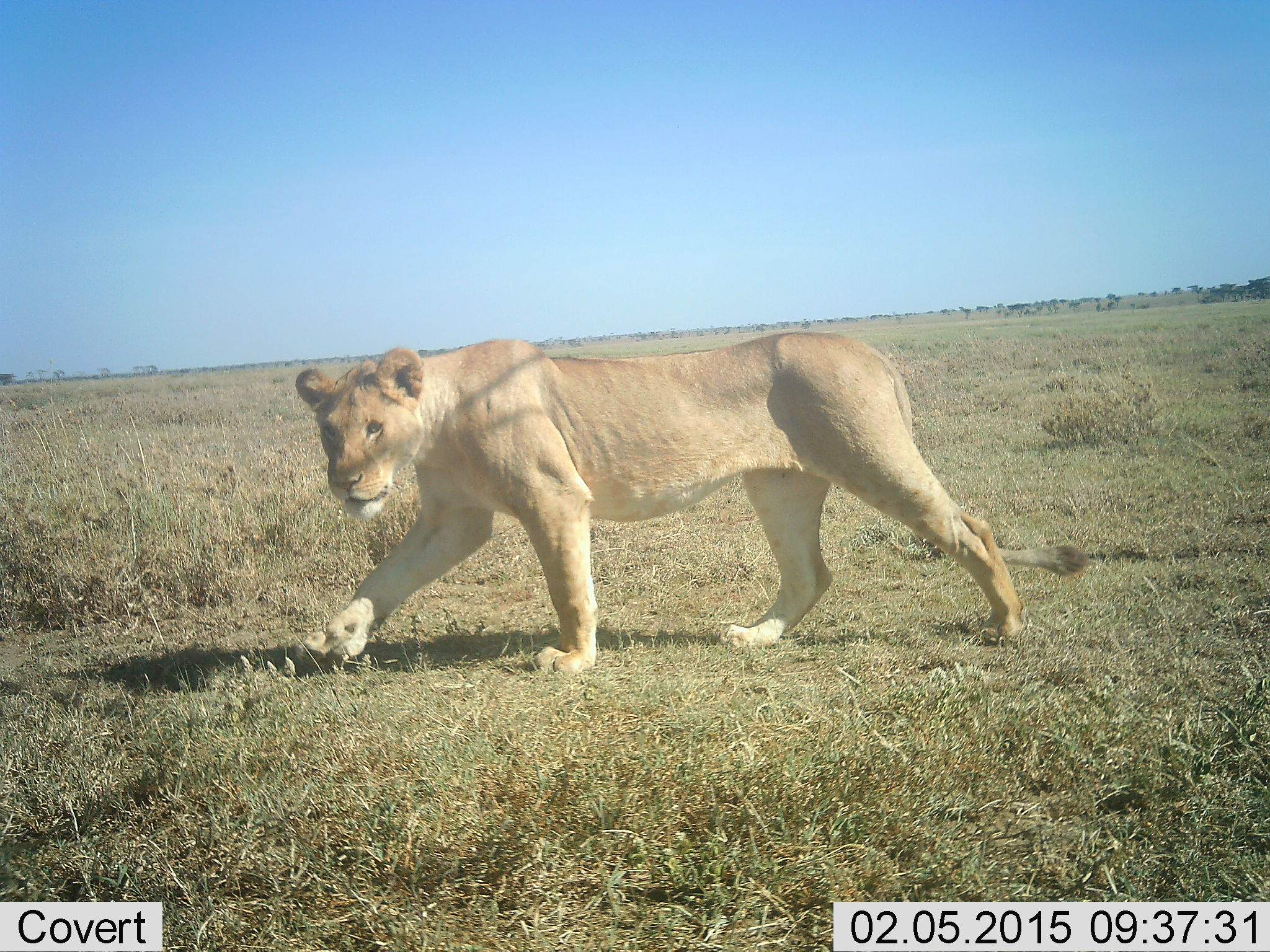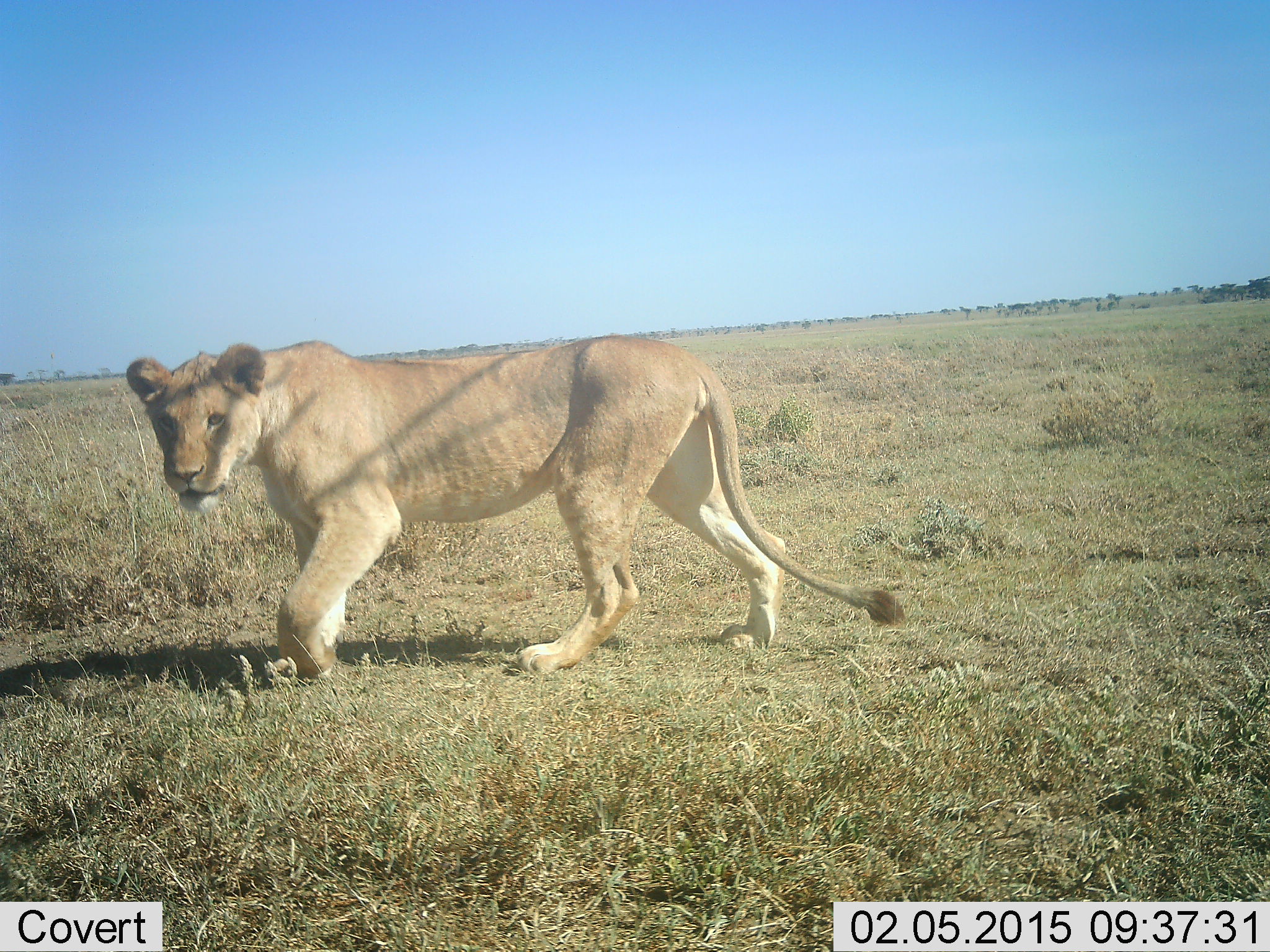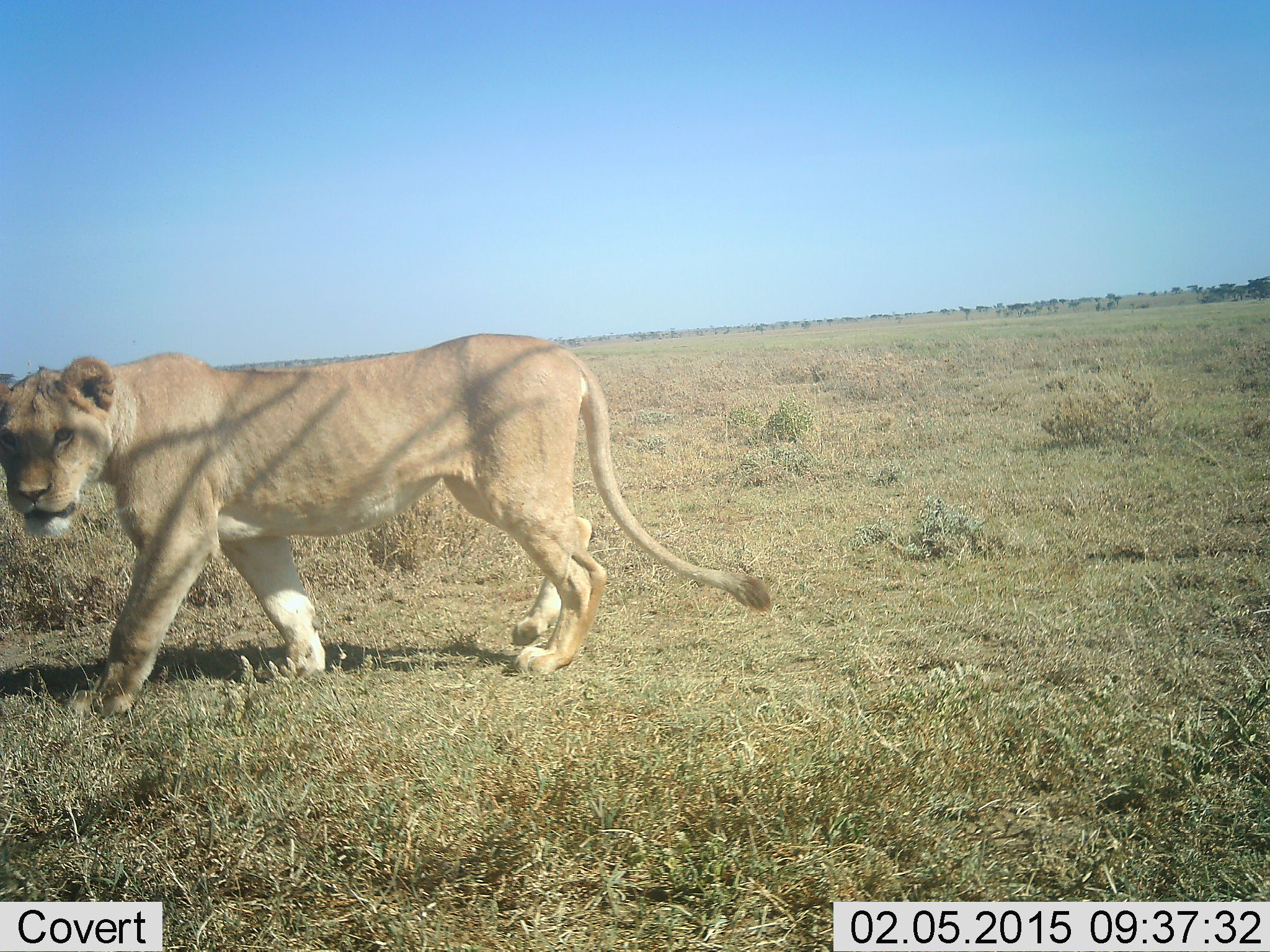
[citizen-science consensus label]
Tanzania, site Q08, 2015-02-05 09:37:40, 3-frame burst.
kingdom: Animalia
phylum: Chordata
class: Mammalia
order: Carnivora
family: Felidae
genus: Panthera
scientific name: Panthera leo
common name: lion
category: lionfemale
Lionfemale (lion) (Panthera leo), count 1. Behavior (volunteer vote fractions): standing 0%, resting 0%, moving 100%, interacting 0%. Young present (vote fraction): 0%. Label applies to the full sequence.